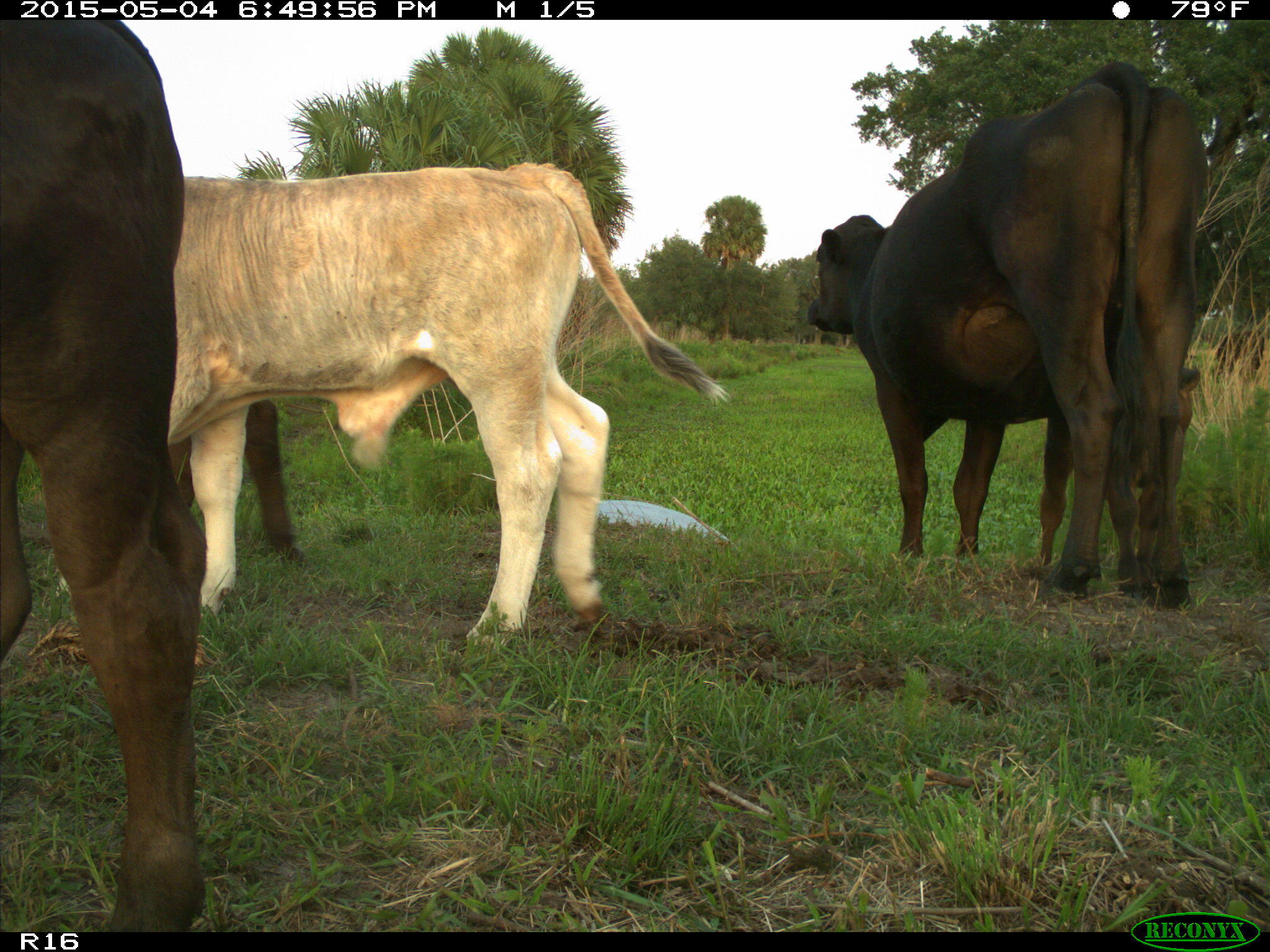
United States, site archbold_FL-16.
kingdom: Animalia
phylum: Chordata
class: Mammalia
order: Artiodactyla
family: Bovidae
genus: Bos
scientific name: Bos taurus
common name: domestic cow